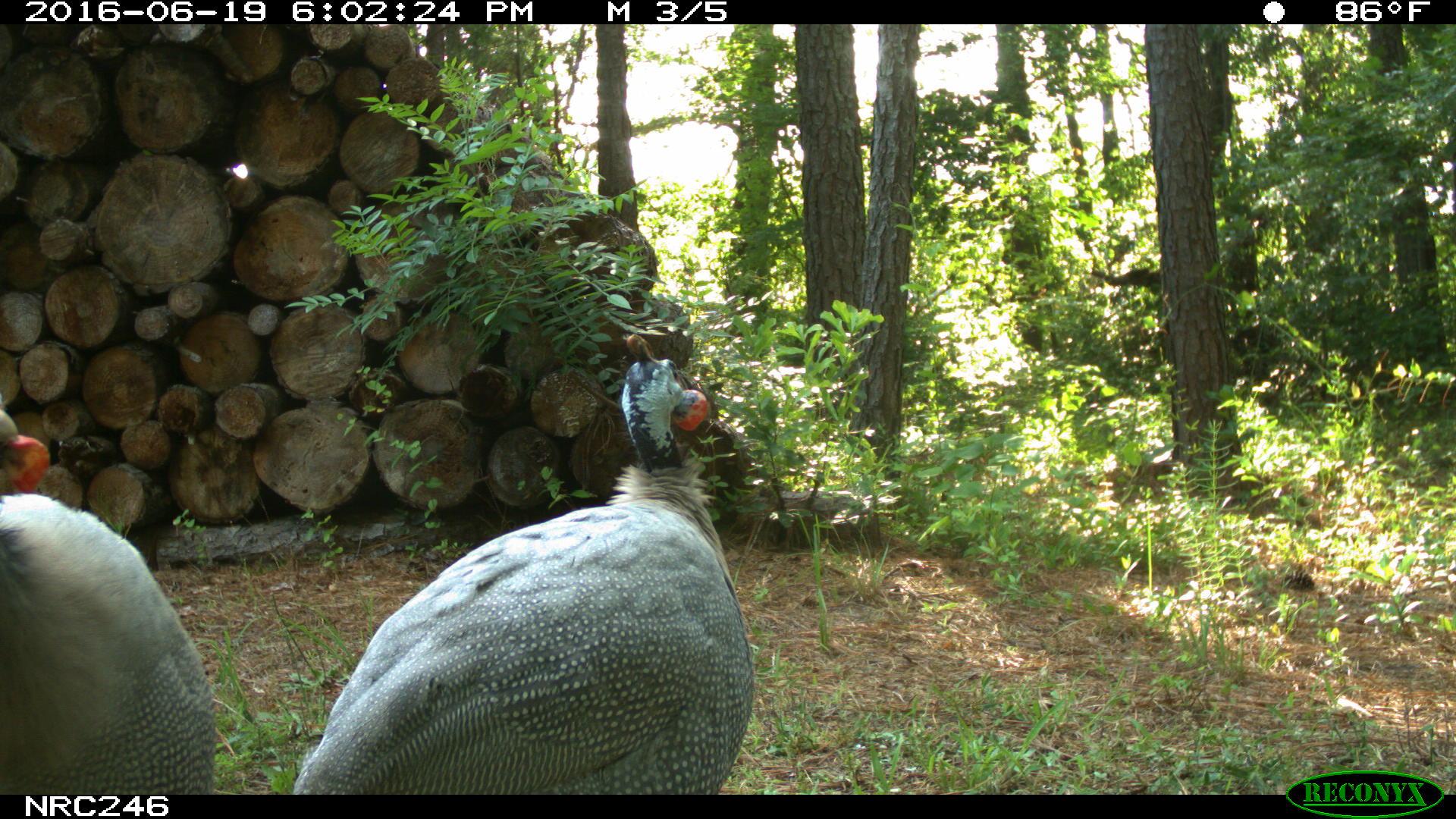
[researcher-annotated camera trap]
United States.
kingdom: Animalia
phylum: Chordata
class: Aves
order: Galliformes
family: Phasianidae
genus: Meleagris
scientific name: Meleagris gallopavo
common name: wild turkey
Wild Turkey (Meleagris gallopavo).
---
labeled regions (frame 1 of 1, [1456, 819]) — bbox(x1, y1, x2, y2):
Wild Turkey: bbox(279, 321, 750, 800); bbox(7, 398, 216, 795)